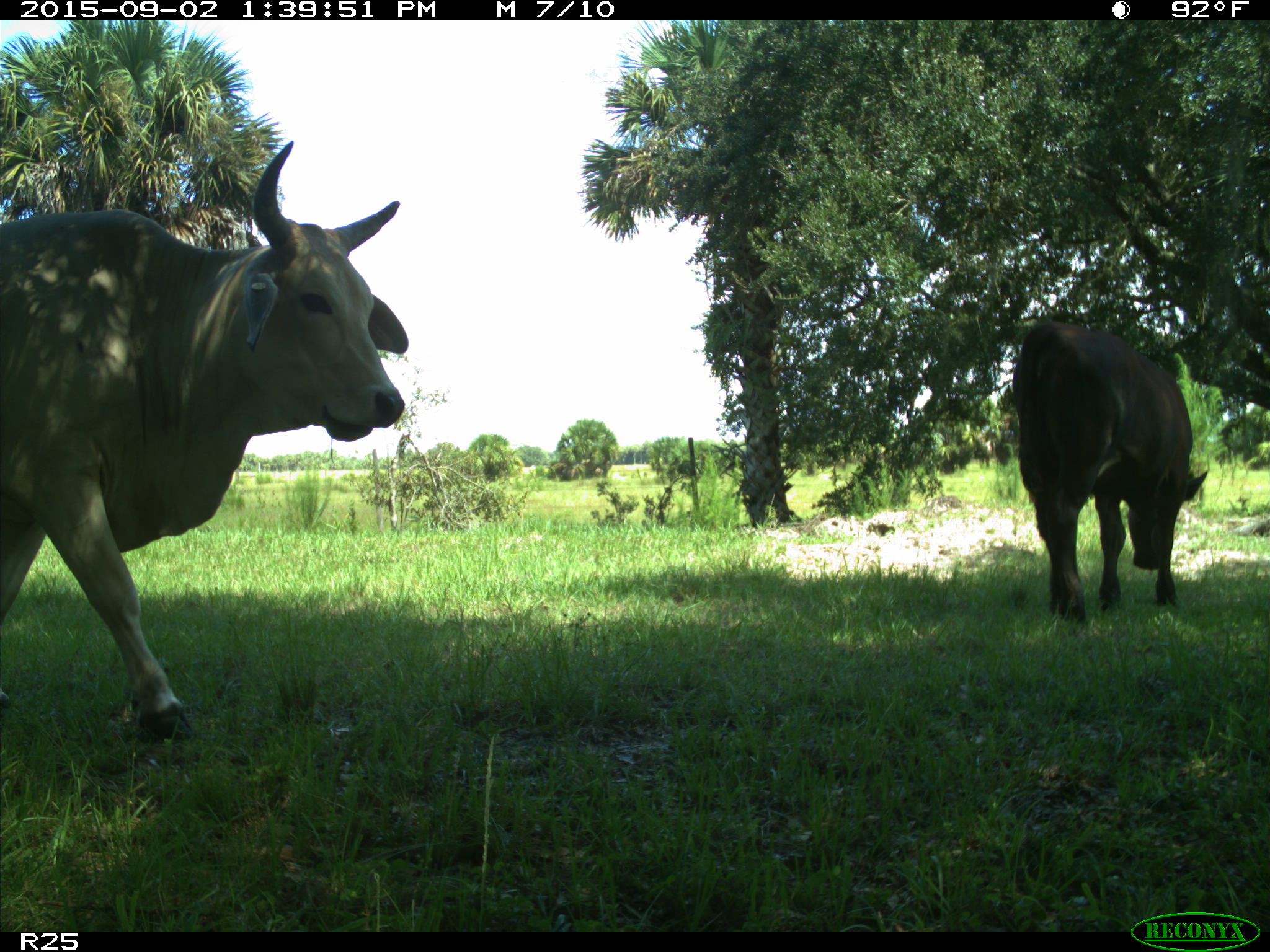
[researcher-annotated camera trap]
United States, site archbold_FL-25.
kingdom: Animalia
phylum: Chordata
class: Mammalia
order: Artiodactyla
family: Bovidae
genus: Bos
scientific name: Bos taurus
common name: domestic cow